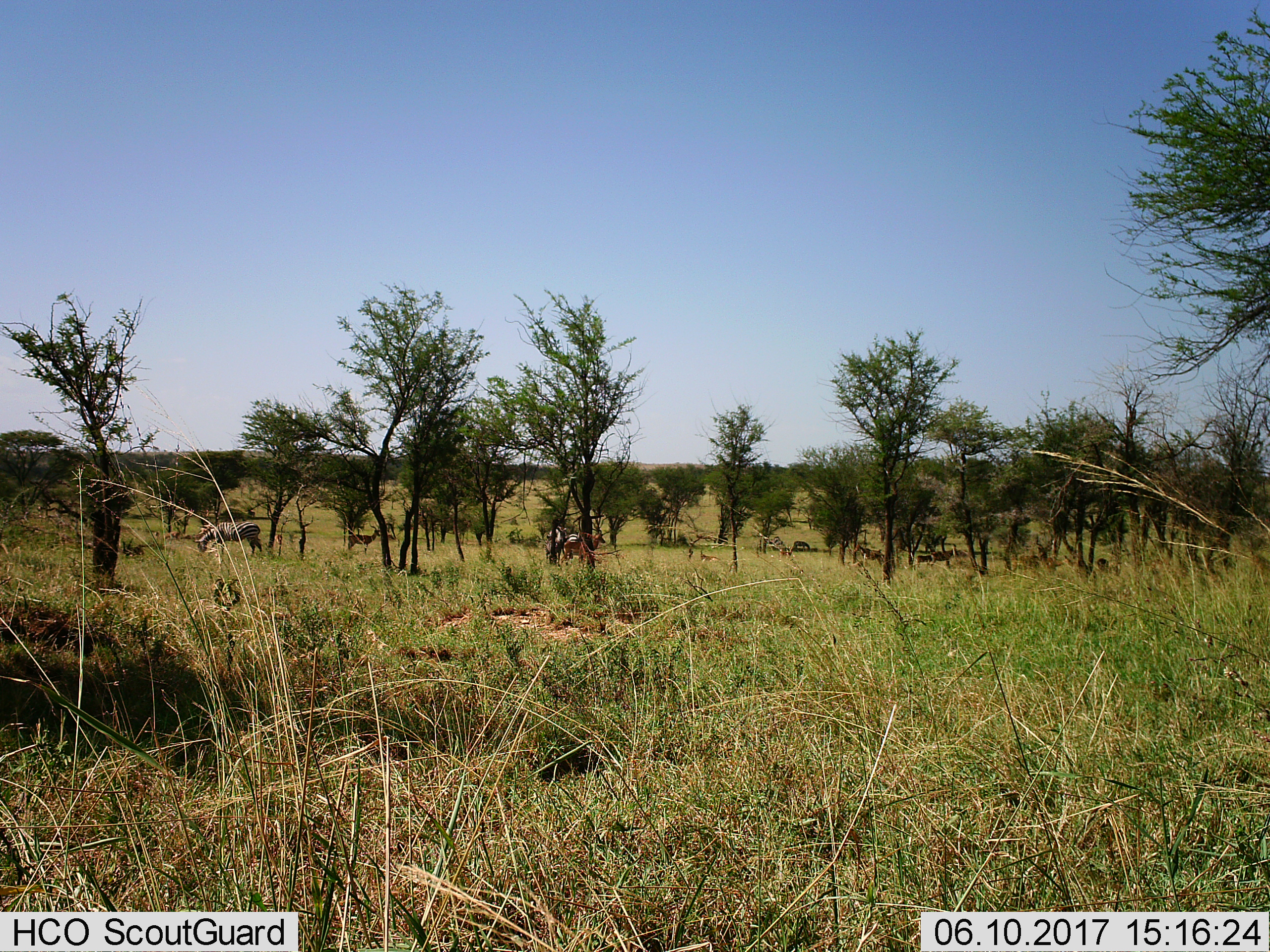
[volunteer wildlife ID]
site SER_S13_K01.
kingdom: Animalia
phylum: Chordata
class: Mammalia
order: Artiodactyla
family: Bovidae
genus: Alcelaphus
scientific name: Alcelaphus buselaphus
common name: hartebeest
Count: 3.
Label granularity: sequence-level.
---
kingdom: Animalia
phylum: Chordata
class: Mammalia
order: Perissodactyla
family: Equidae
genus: Equus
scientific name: Equus quagga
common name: plains zebra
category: zebraplains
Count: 3.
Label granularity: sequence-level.